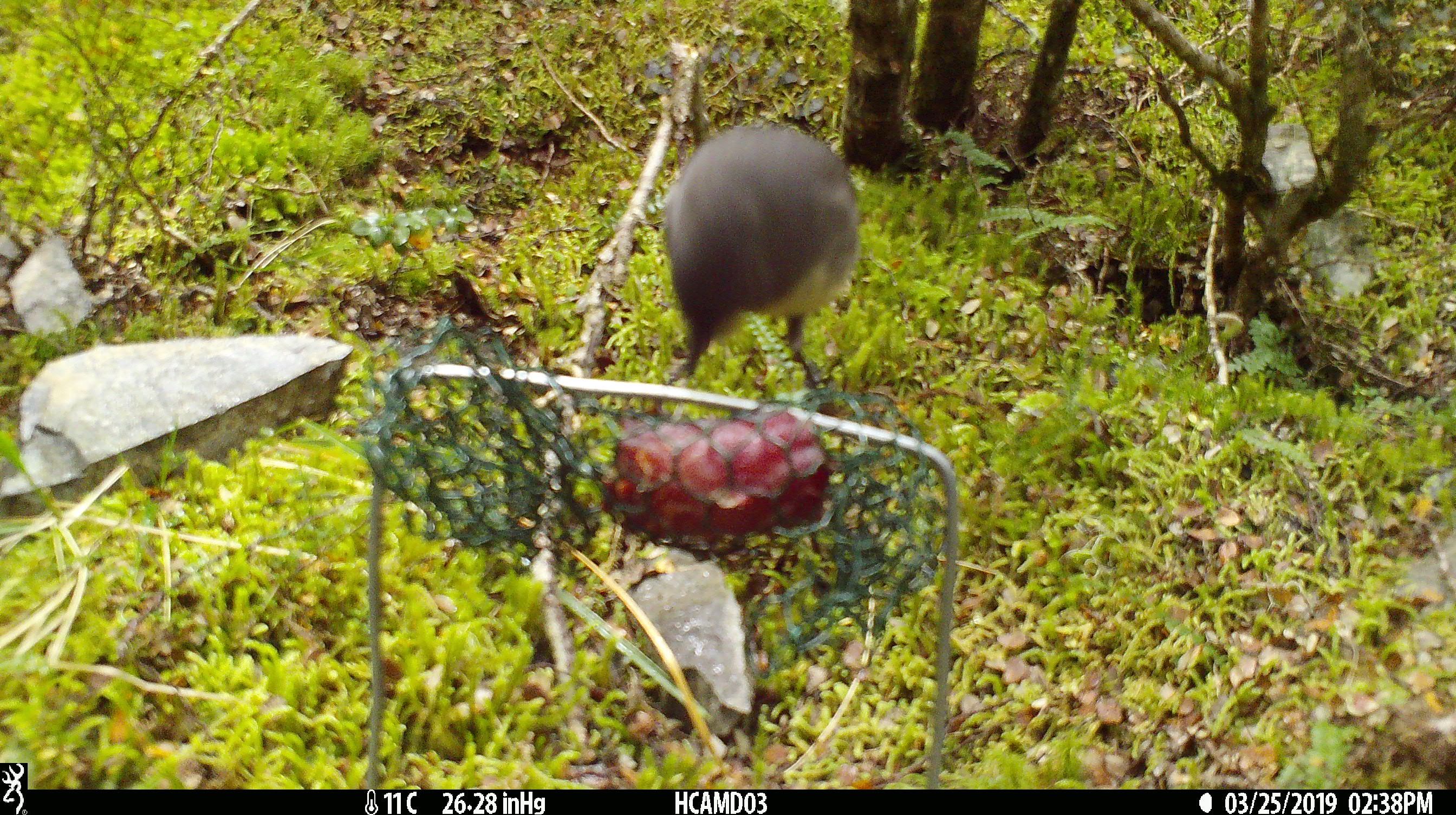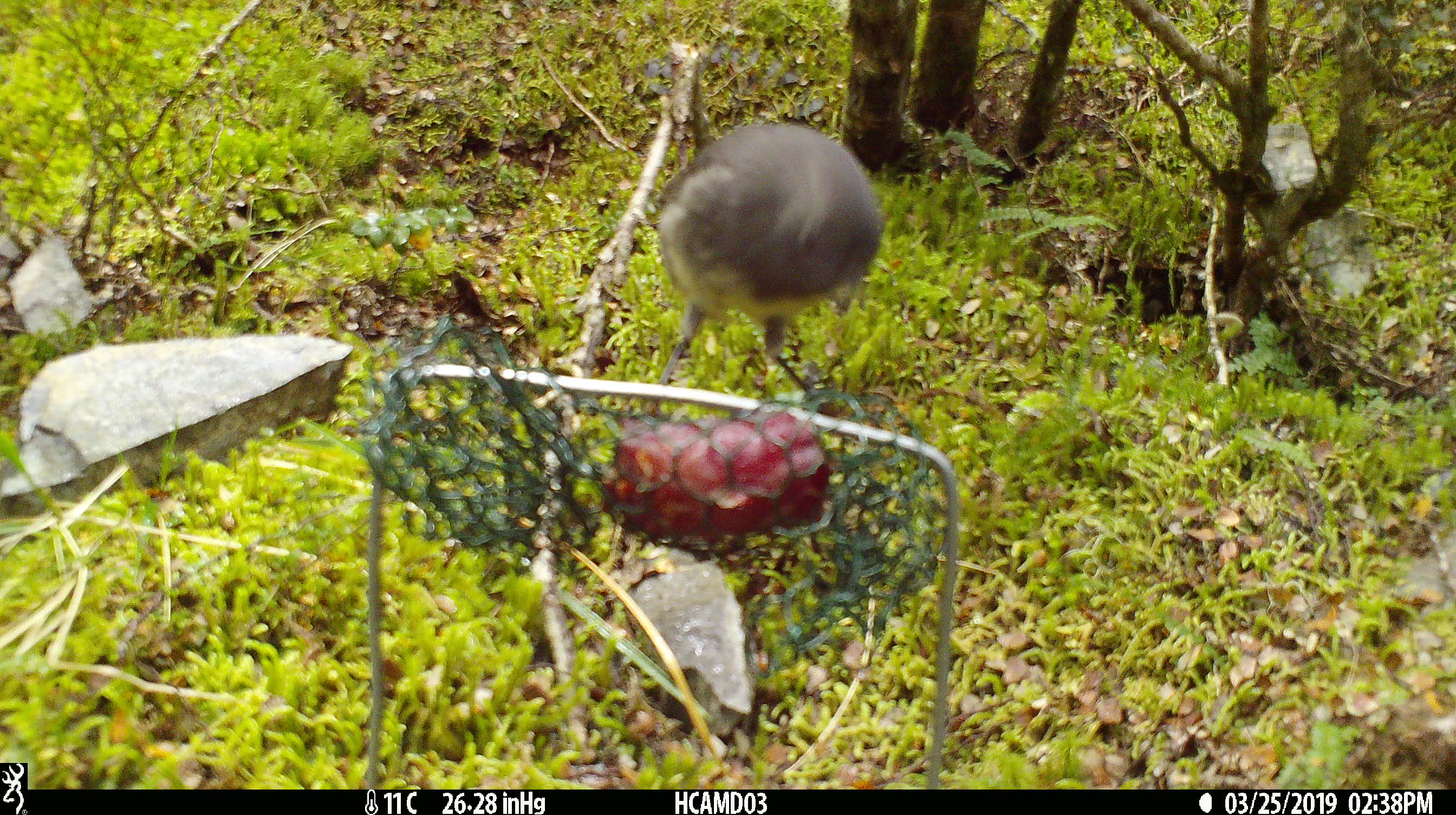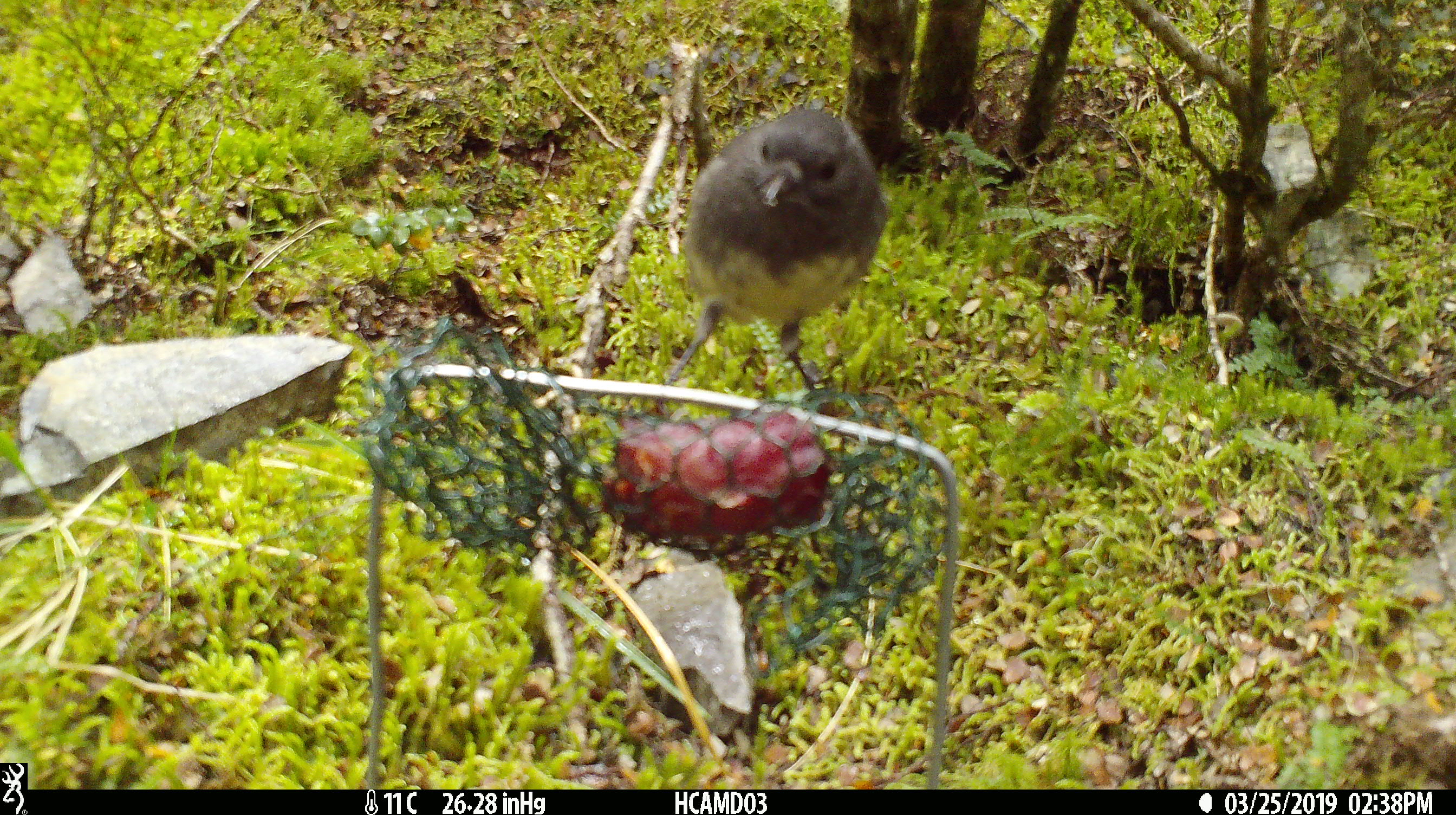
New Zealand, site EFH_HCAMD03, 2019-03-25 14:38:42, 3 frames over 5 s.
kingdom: Animalia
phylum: Chordata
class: Aves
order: Passeriformes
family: Petroicidae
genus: Petroica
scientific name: Petroica australis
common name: new zealand robin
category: robin